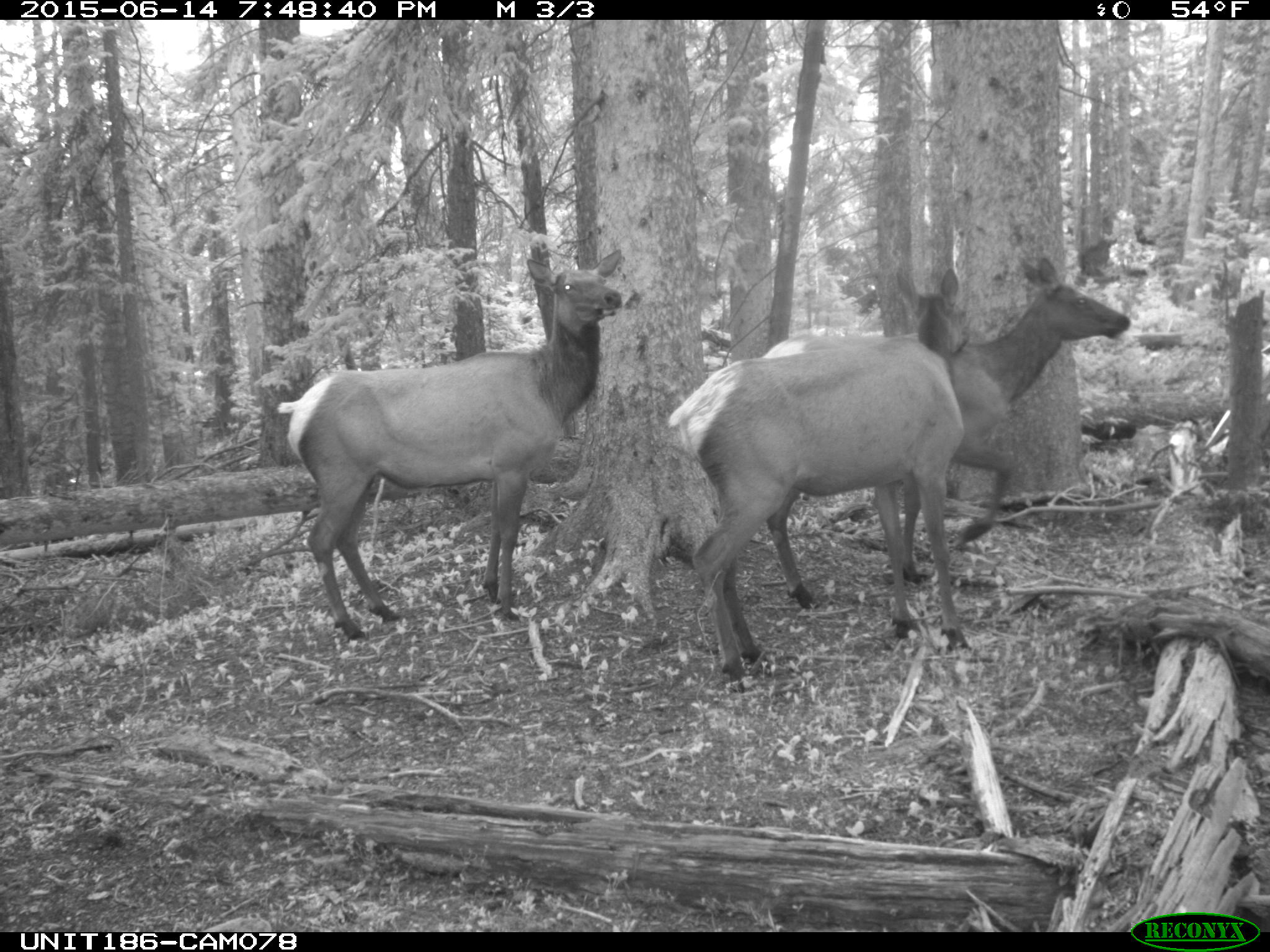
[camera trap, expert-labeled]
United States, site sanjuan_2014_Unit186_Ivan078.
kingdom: Animalia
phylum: Chordata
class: Mammalia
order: Artiodactyla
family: Cervidae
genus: Cervus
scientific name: Cervus elaphus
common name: red deer